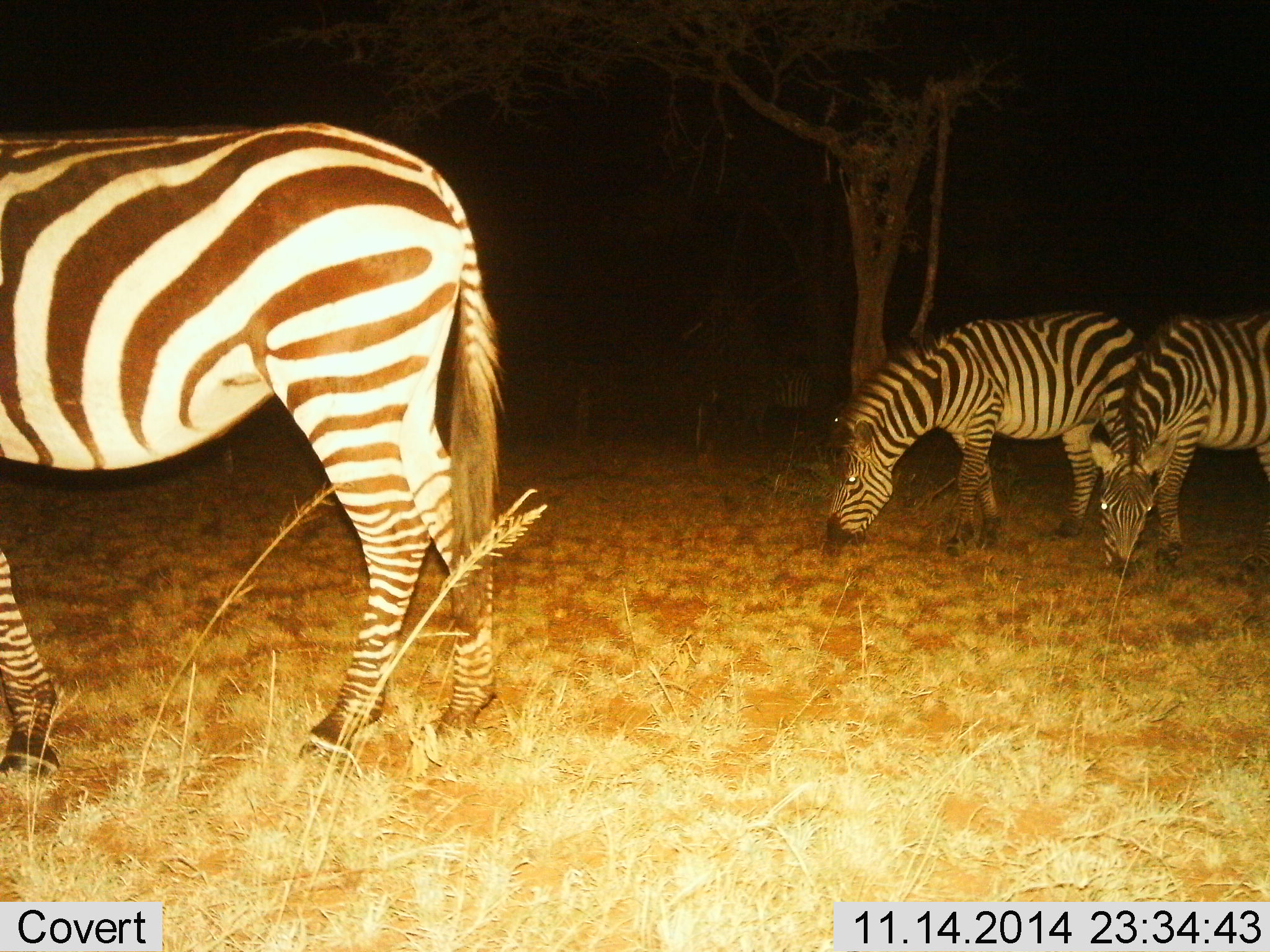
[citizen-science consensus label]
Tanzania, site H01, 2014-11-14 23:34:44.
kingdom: Animalia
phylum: Chordata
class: Mammalia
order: Perissodactyla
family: Equidae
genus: Equus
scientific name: Equus quagga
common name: plains zebra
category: zebra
Zebra (plains zebra) (Equus quagga), count 3. Behavior (volunteer vote fractions): standing 30%, resting 0%, moving 10%, interacting 0%. Young present (vote fraction): 0%. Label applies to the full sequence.